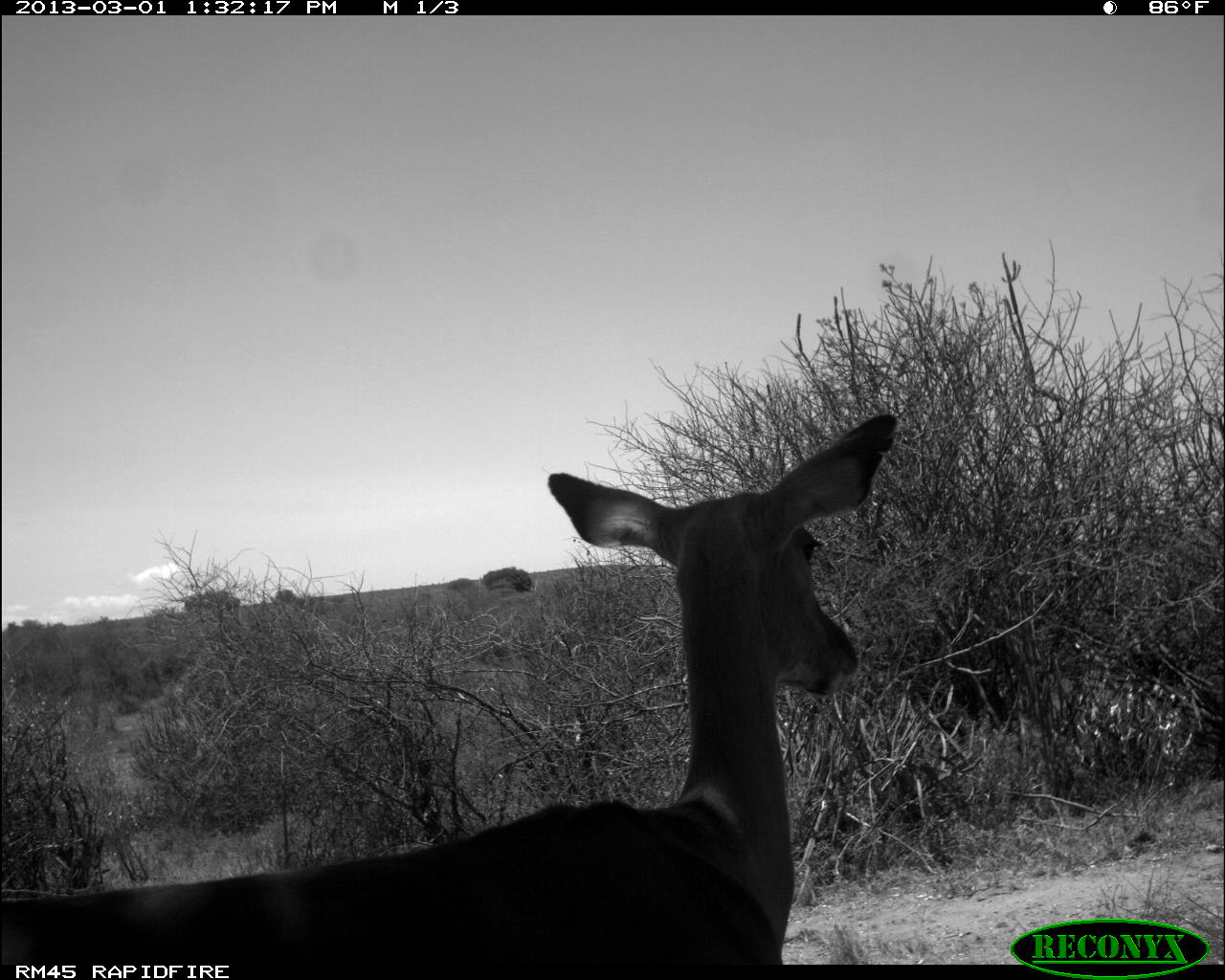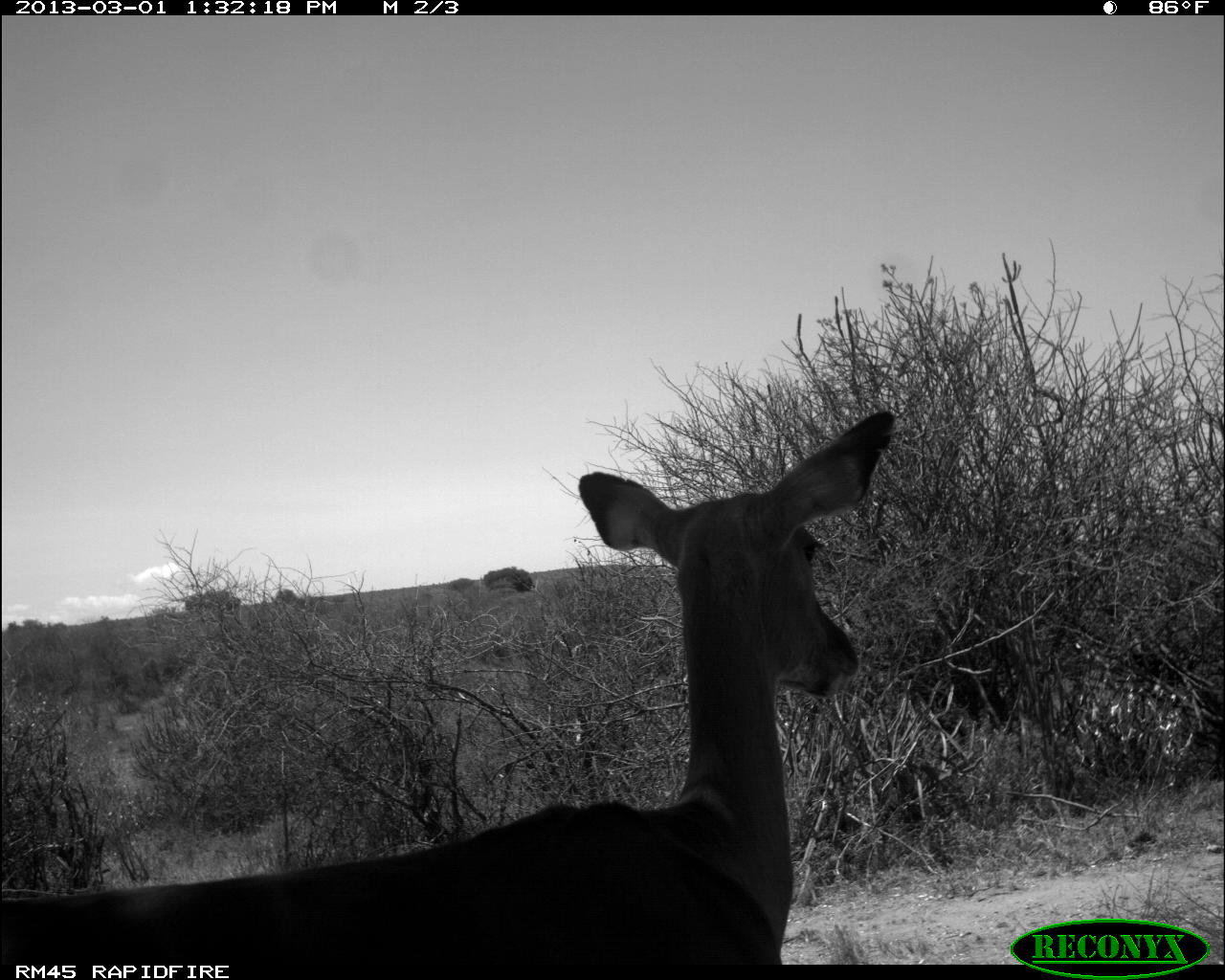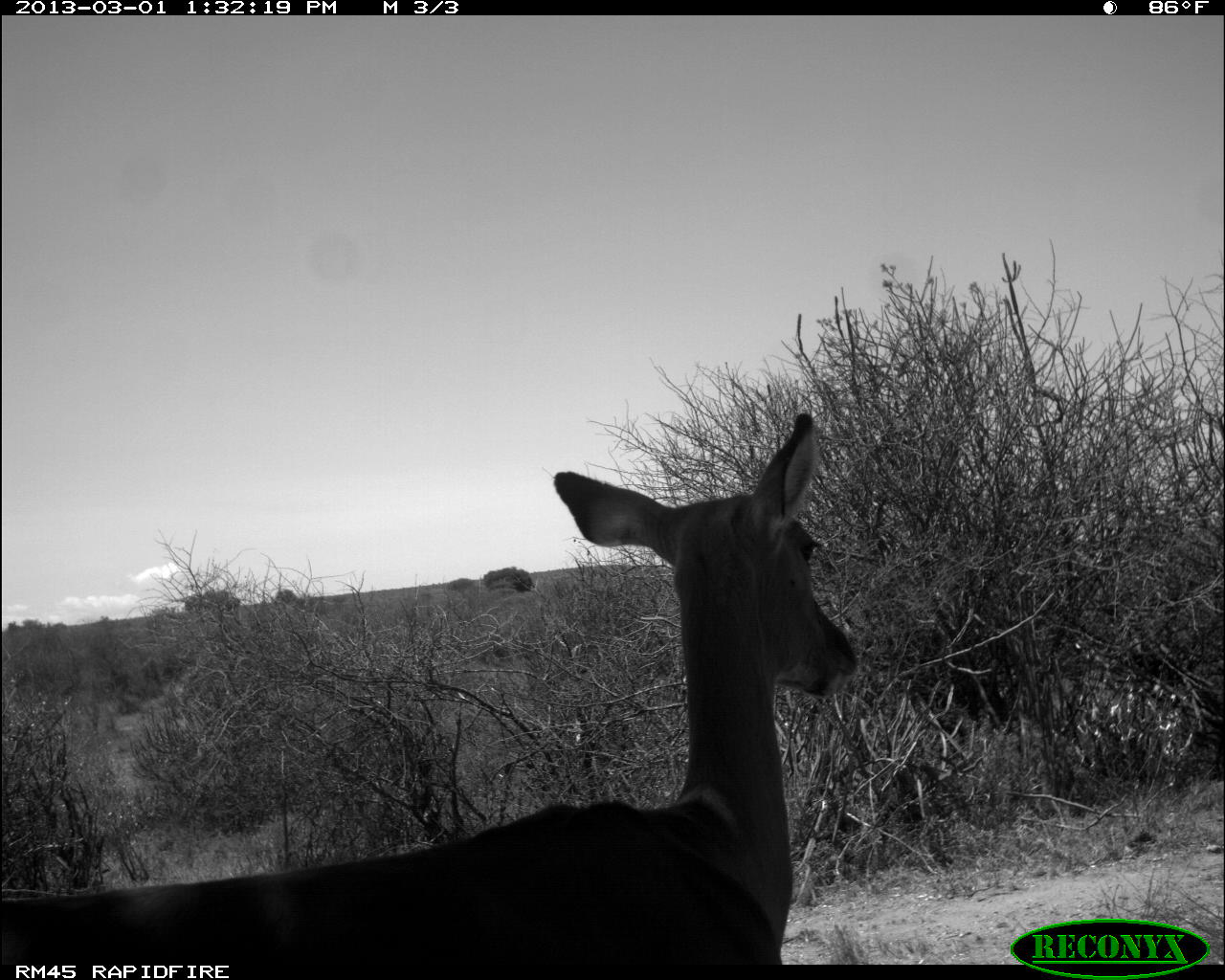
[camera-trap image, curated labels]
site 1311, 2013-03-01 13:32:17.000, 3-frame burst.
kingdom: Animalia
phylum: Chordata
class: Mammalia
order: Artiodactyla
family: Bovidae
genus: Aepyceros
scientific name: Aepyceros melampus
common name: impala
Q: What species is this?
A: Aepyceros melampus (impala).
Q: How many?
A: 1.